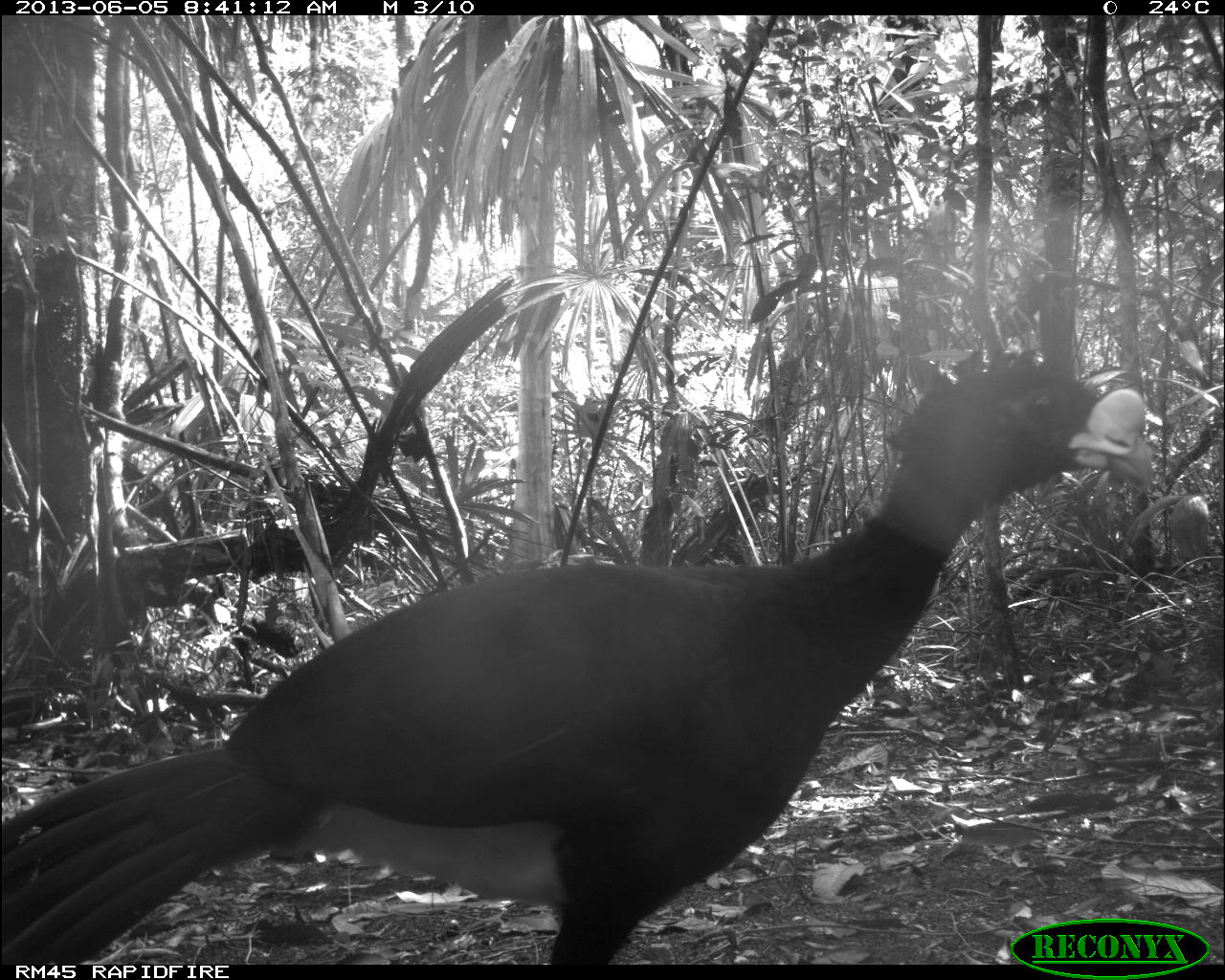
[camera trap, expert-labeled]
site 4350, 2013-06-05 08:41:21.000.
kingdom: Animalia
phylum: Chordata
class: Aves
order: Galliformes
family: Cracidae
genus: Crax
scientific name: Crax rubra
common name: great curassow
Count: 1.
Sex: male.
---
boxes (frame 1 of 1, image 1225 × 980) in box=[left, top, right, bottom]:
crax rubra: box=[1, 352, 1152, 964]